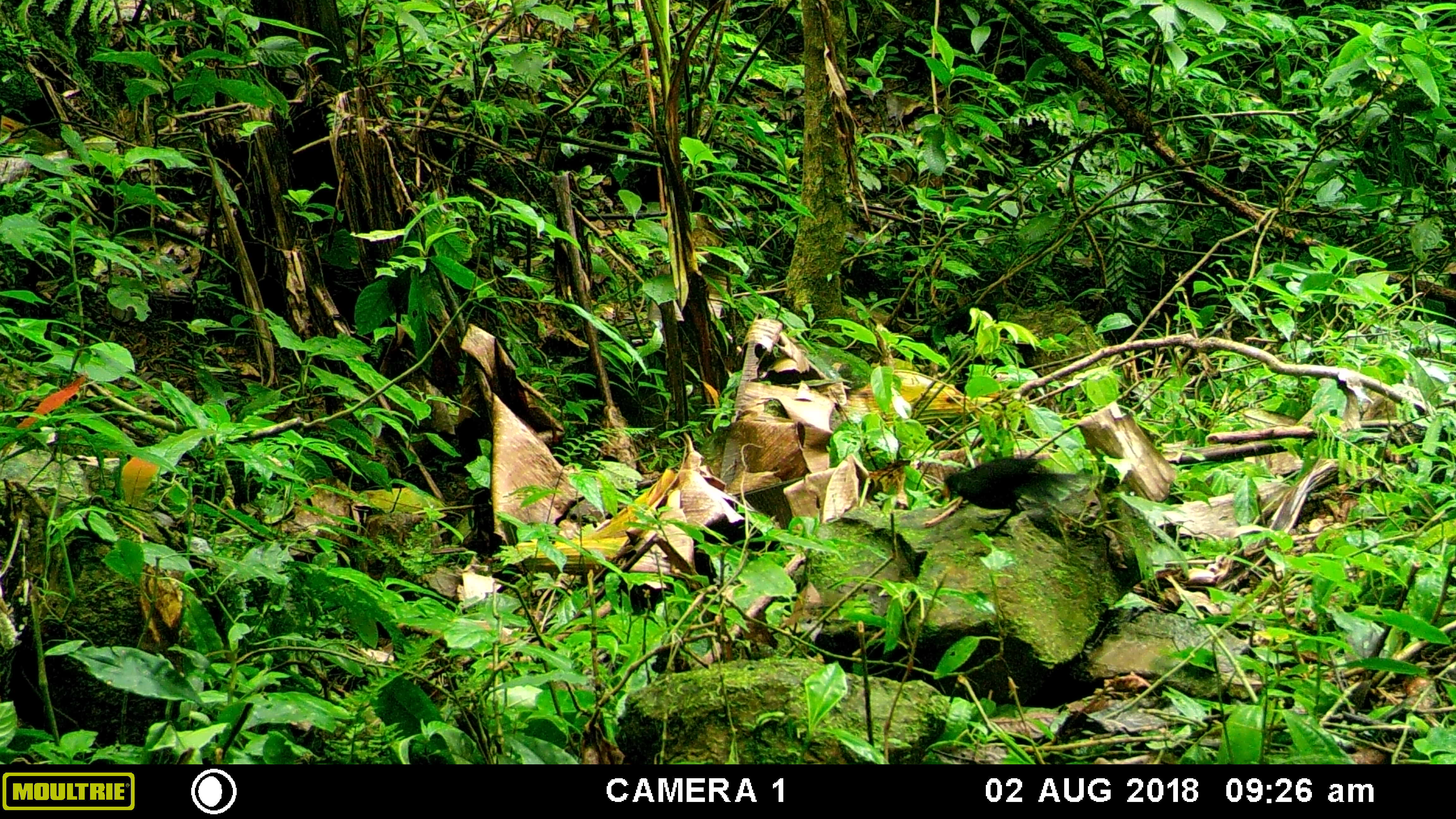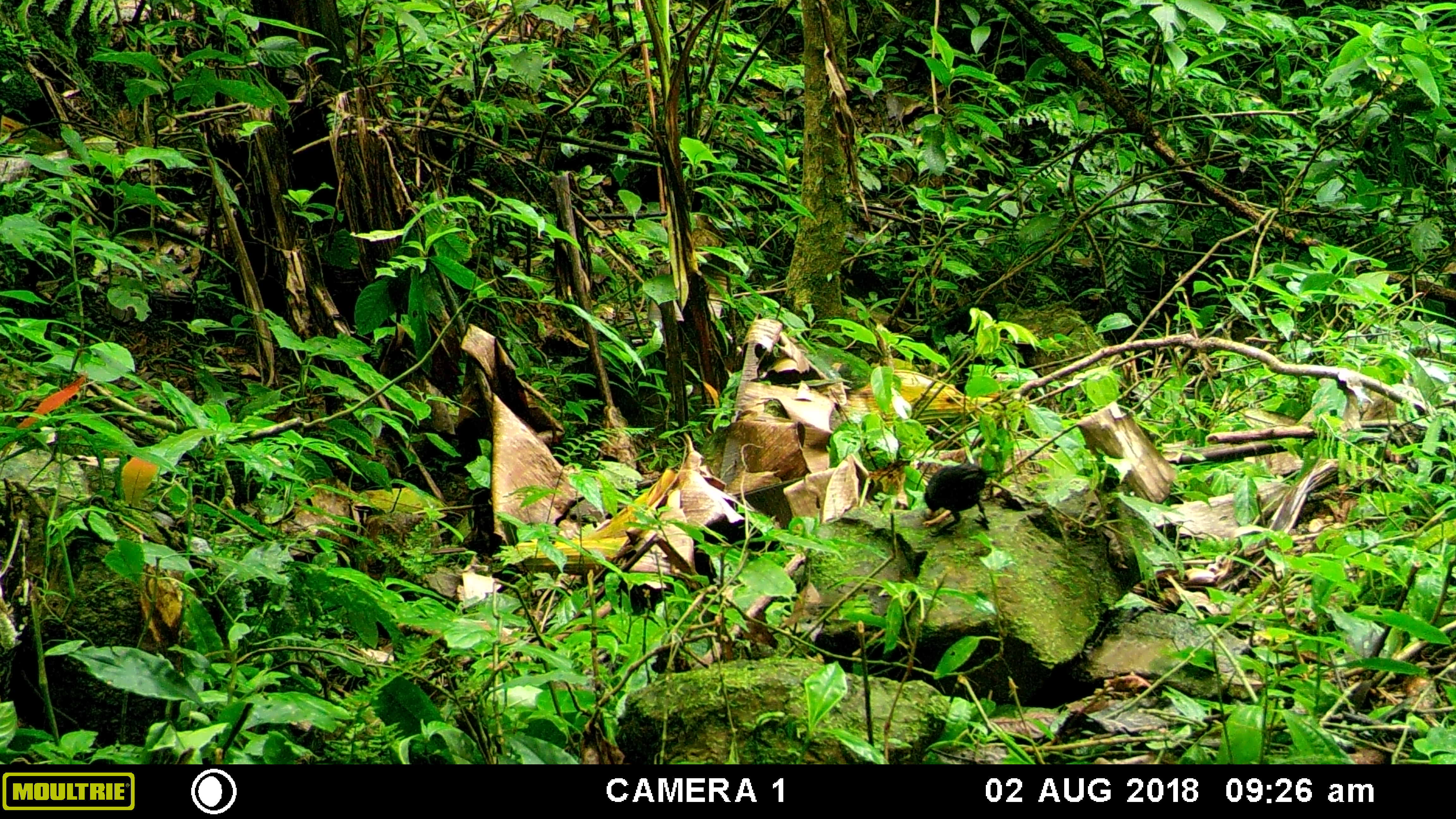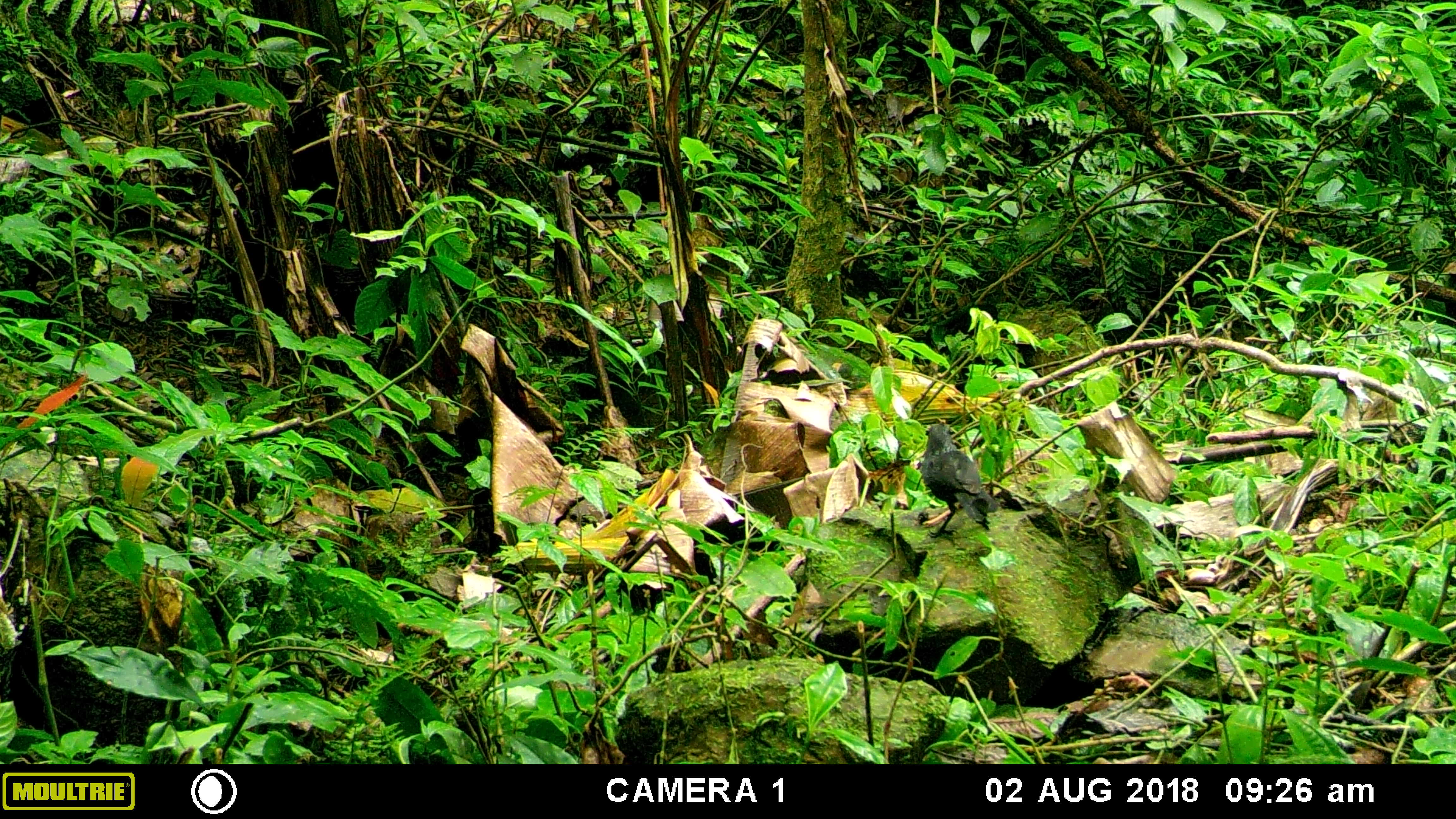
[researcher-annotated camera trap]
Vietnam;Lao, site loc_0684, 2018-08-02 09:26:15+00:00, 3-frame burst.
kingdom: Animalia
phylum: Chordata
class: Aves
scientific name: Aves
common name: bird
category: unidentified bird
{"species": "unidentified bird (bird) (Aves)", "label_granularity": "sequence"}